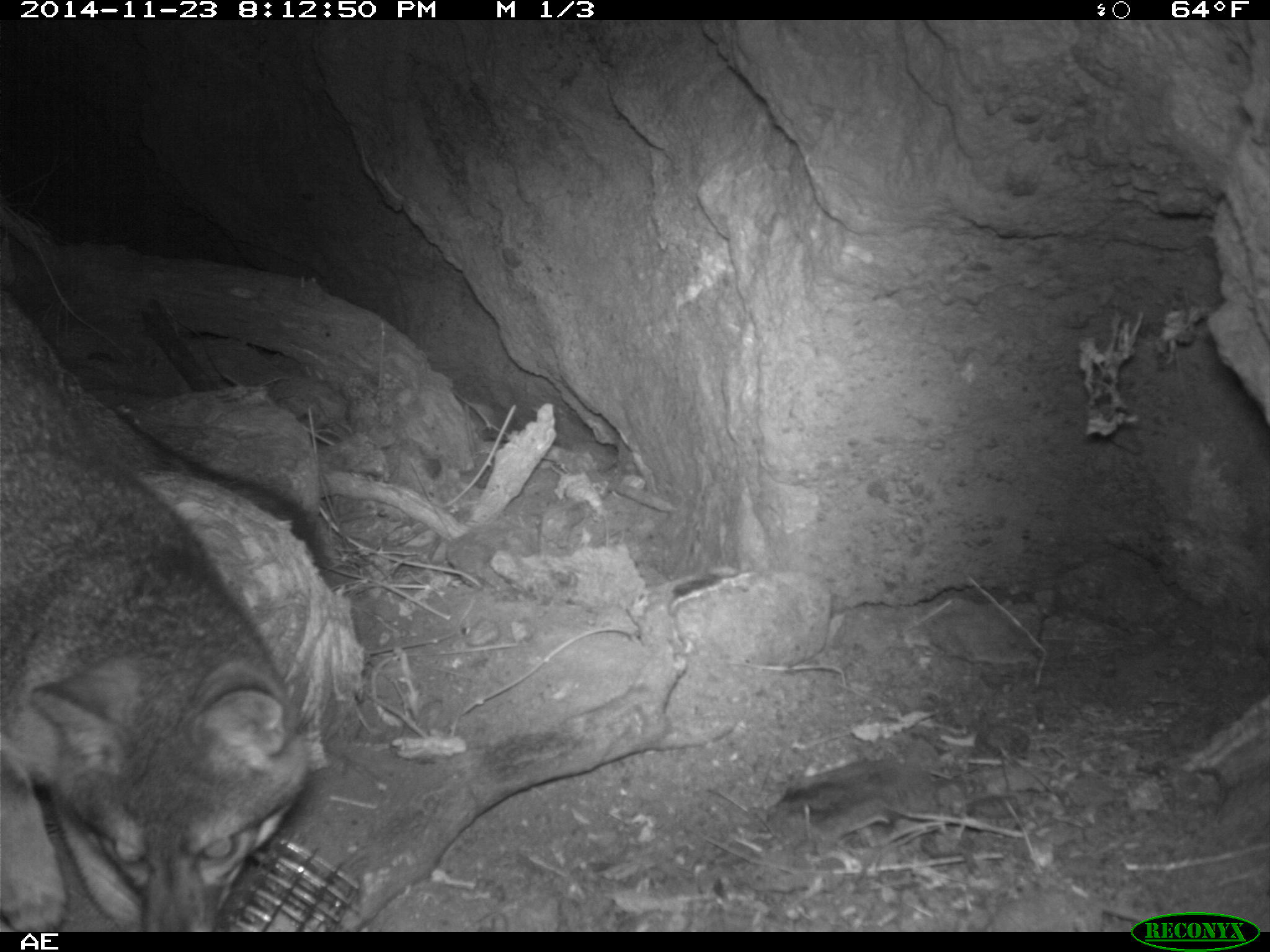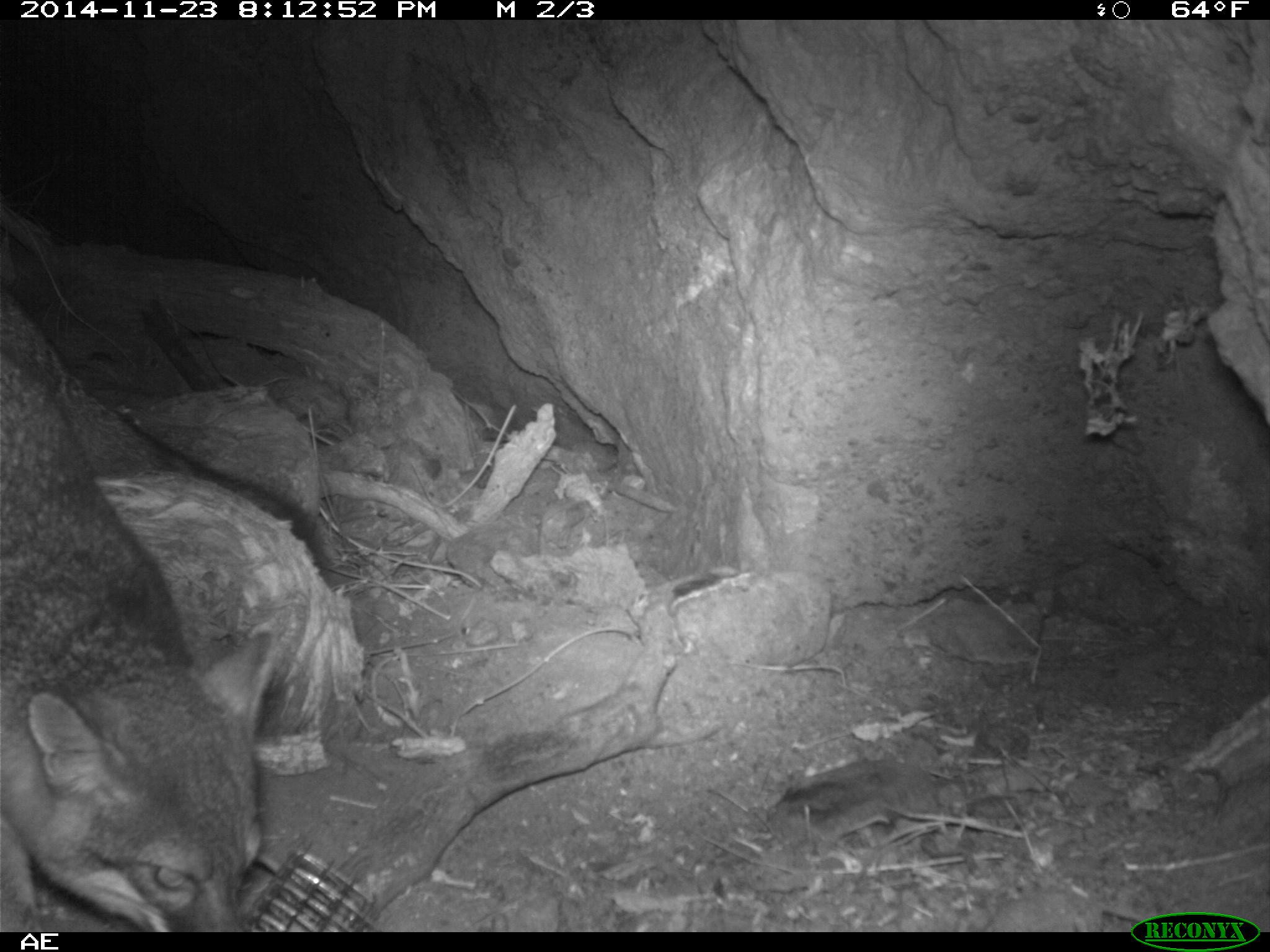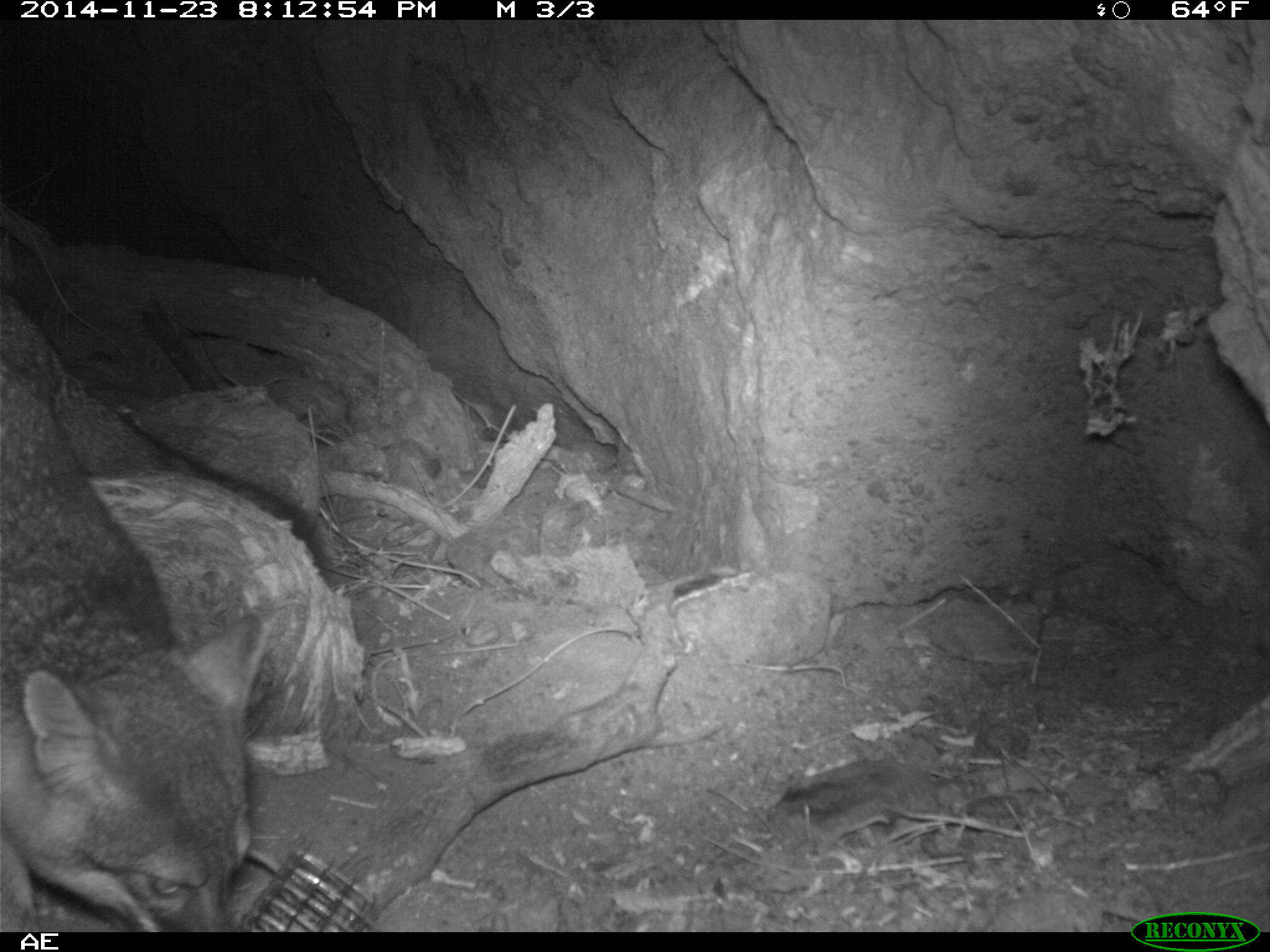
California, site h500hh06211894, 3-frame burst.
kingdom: Animalia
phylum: Chordata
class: Mammalia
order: Carnivora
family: Canidae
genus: Urocyon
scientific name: Urocyon littoralis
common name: island fox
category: fox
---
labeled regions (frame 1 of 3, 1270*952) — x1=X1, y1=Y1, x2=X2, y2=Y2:
fox: x1=0, y1=289, x2=330, y2=932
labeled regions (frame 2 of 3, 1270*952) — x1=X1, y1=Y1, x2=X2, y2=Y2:
fox: x1=1, y1=347, x2=272, y2=933; x1=1, y1=282, x2=324, y2=581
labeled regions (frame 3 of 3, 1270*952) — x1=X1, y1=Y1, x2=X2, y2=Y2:
fox: x1=0, y1=289, x2=330, y2=932